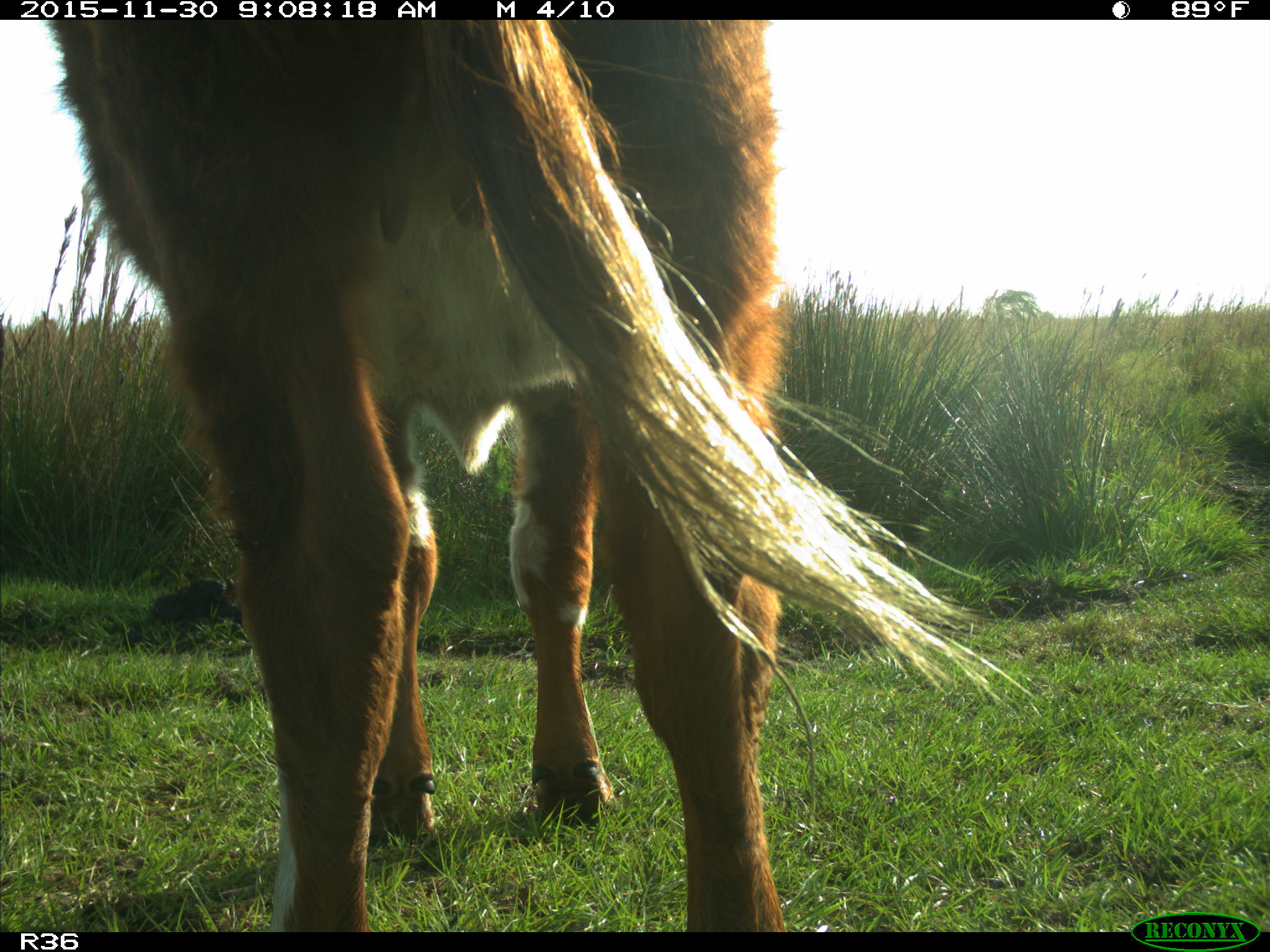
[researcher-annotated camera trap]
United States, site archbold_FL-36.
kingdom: Animalia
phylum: Chordata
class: Mammalia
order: Artiodactyla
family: Bovidae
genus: Bos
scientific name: Bos taurus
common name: domestic cow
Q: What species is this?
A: Bos taurus (domestic cow).